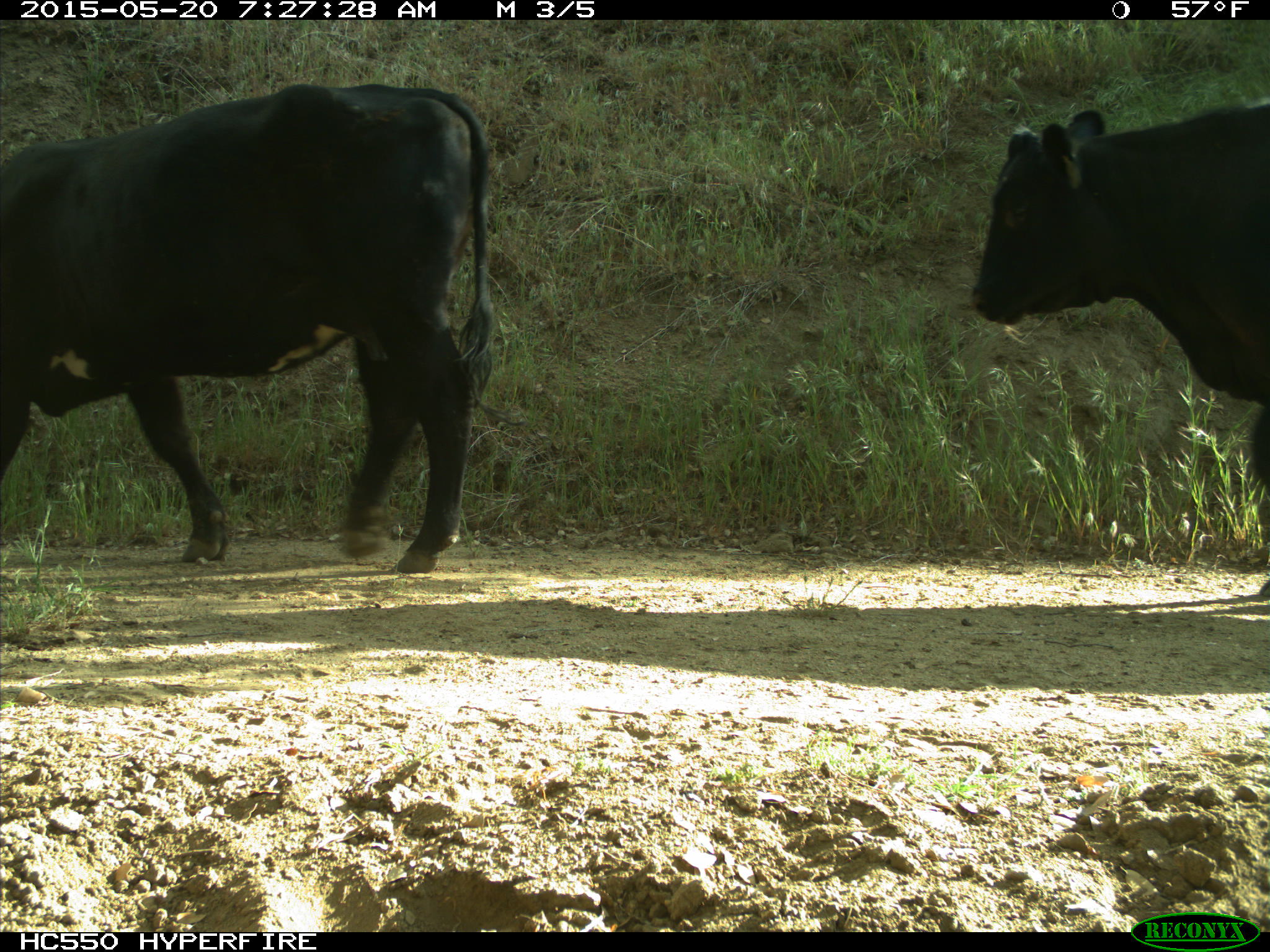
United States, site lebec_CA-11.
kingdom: Animalia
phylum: Chordata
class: Mammalia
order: Artiodactyla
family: Bovidae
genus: Bos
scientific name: Bos taurus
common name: domestic cow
Bos taurus (domestic cow).